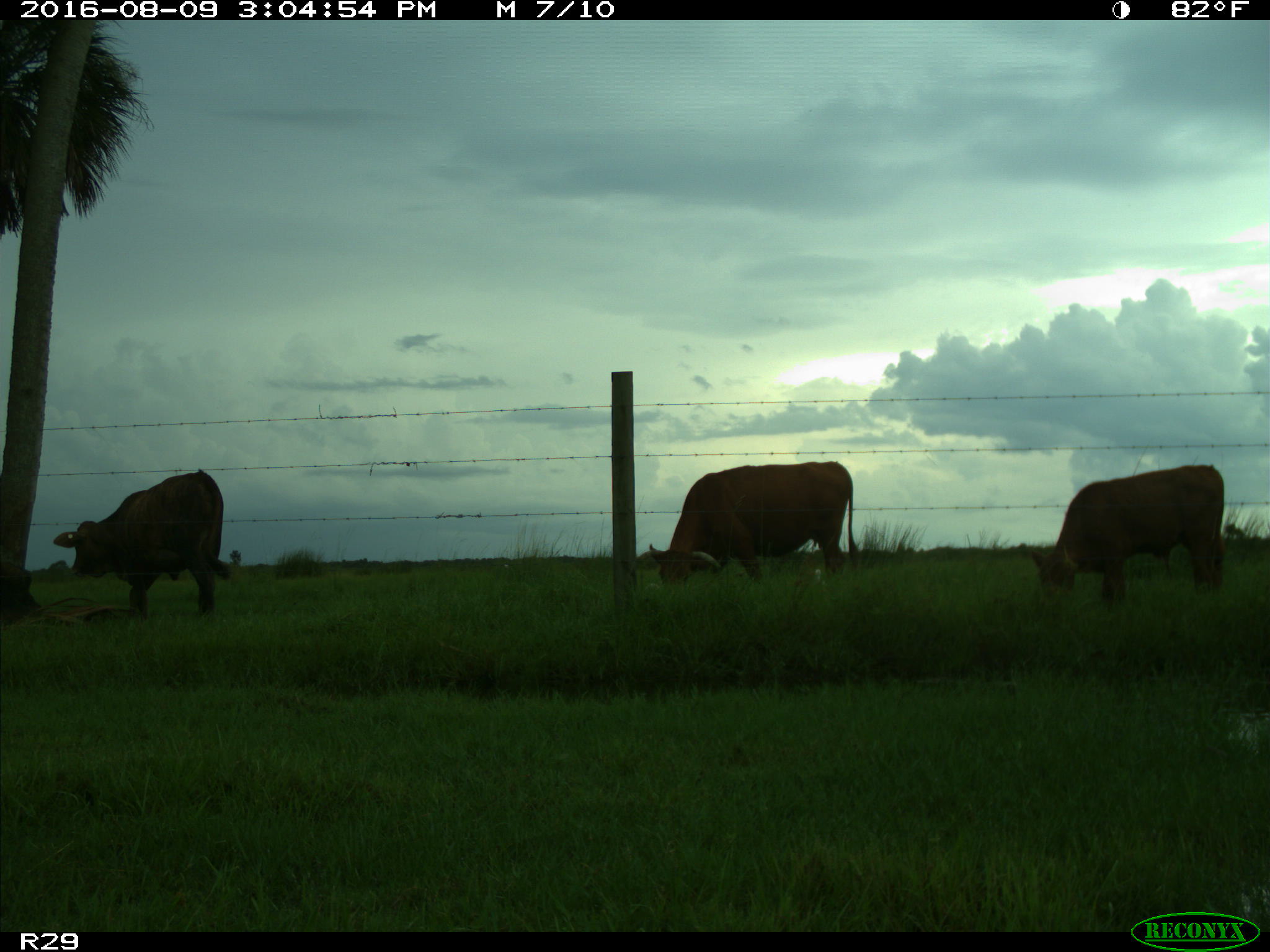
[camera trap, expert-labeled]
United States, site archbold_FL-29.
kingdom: Animalia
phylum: Chordata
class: Mammalia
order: Artiodactyla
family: Bovidae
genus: Bos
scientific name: Bos taurus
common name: domestic cow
Bos taurus (domestic cow).